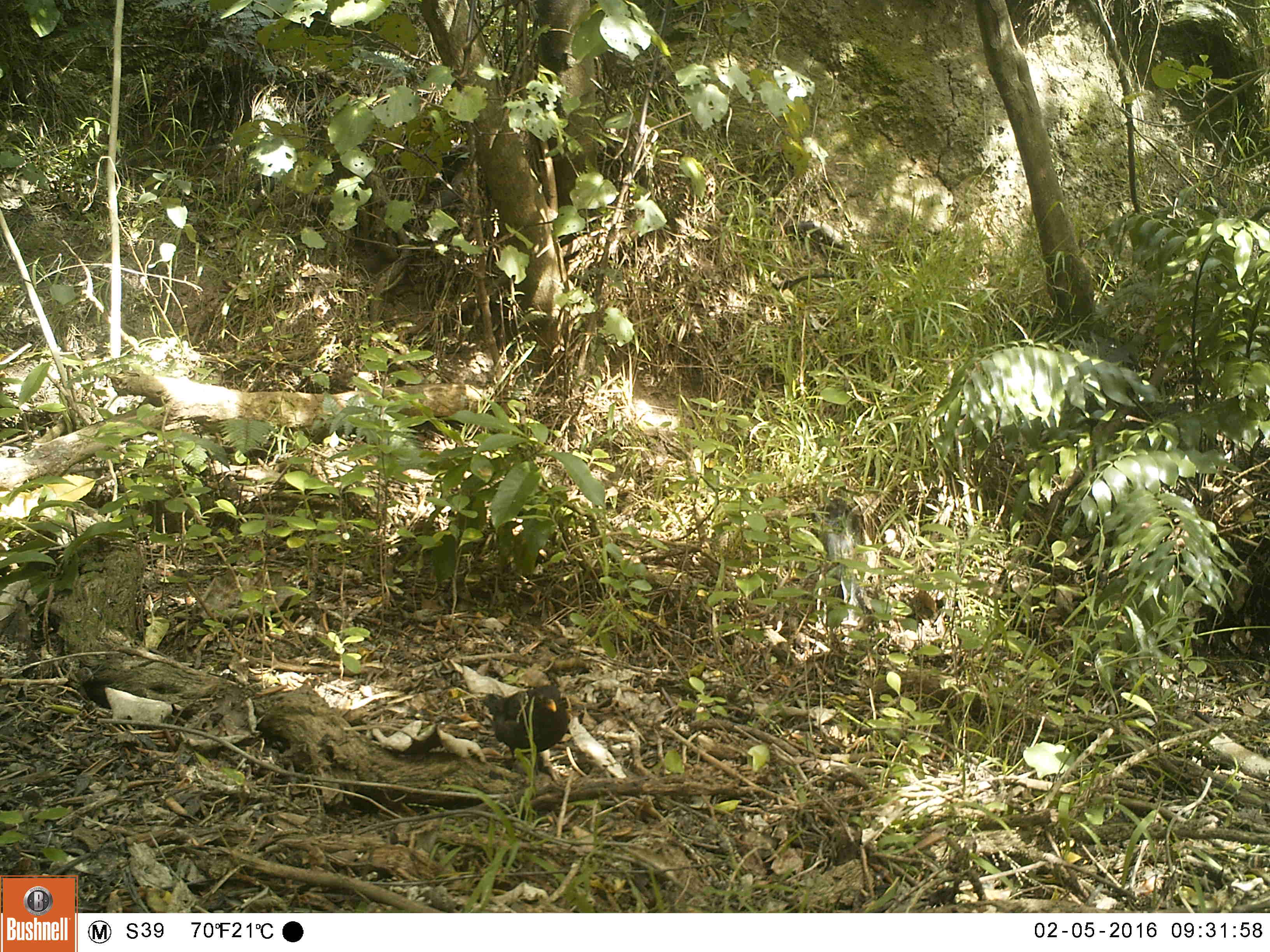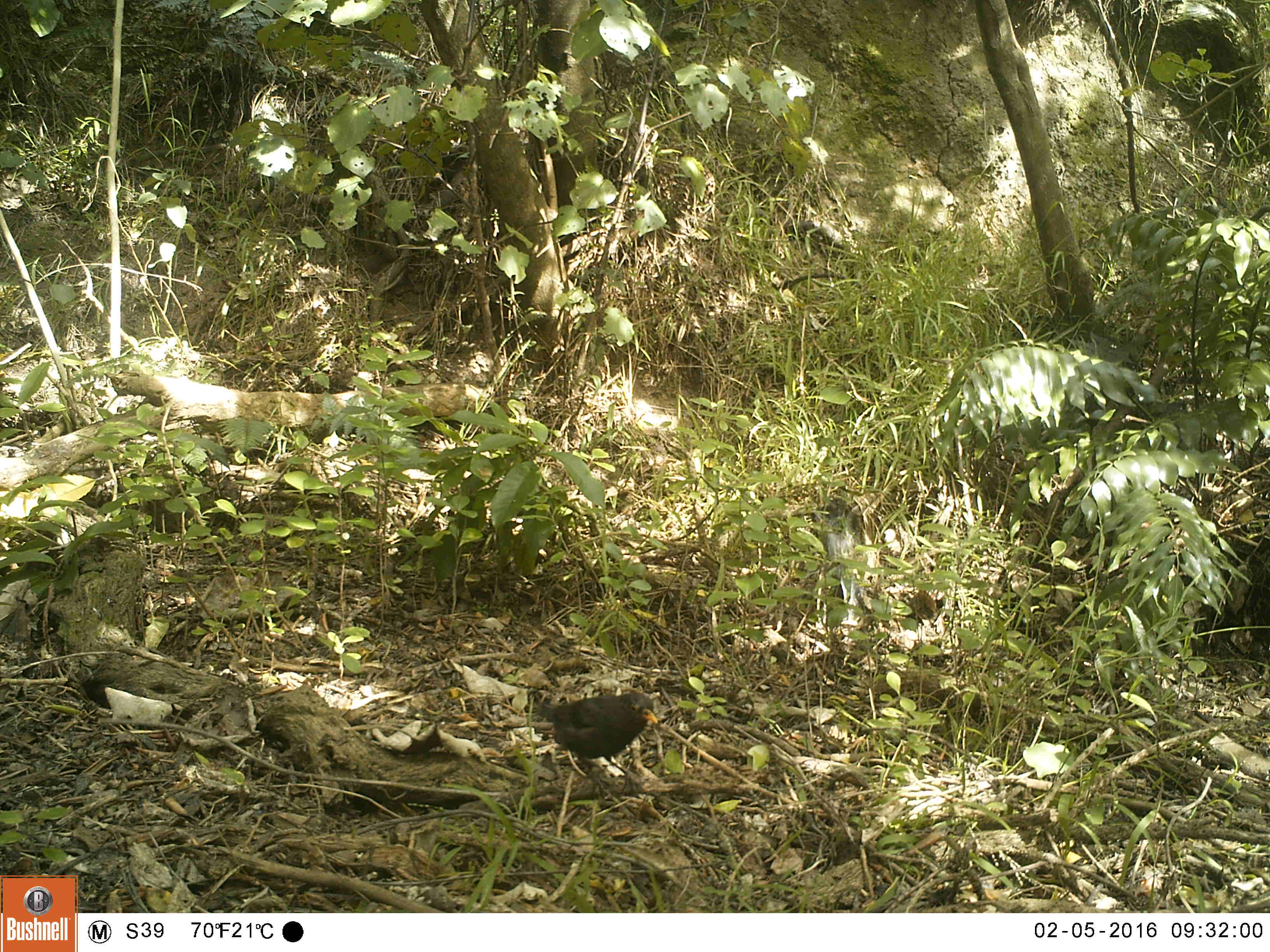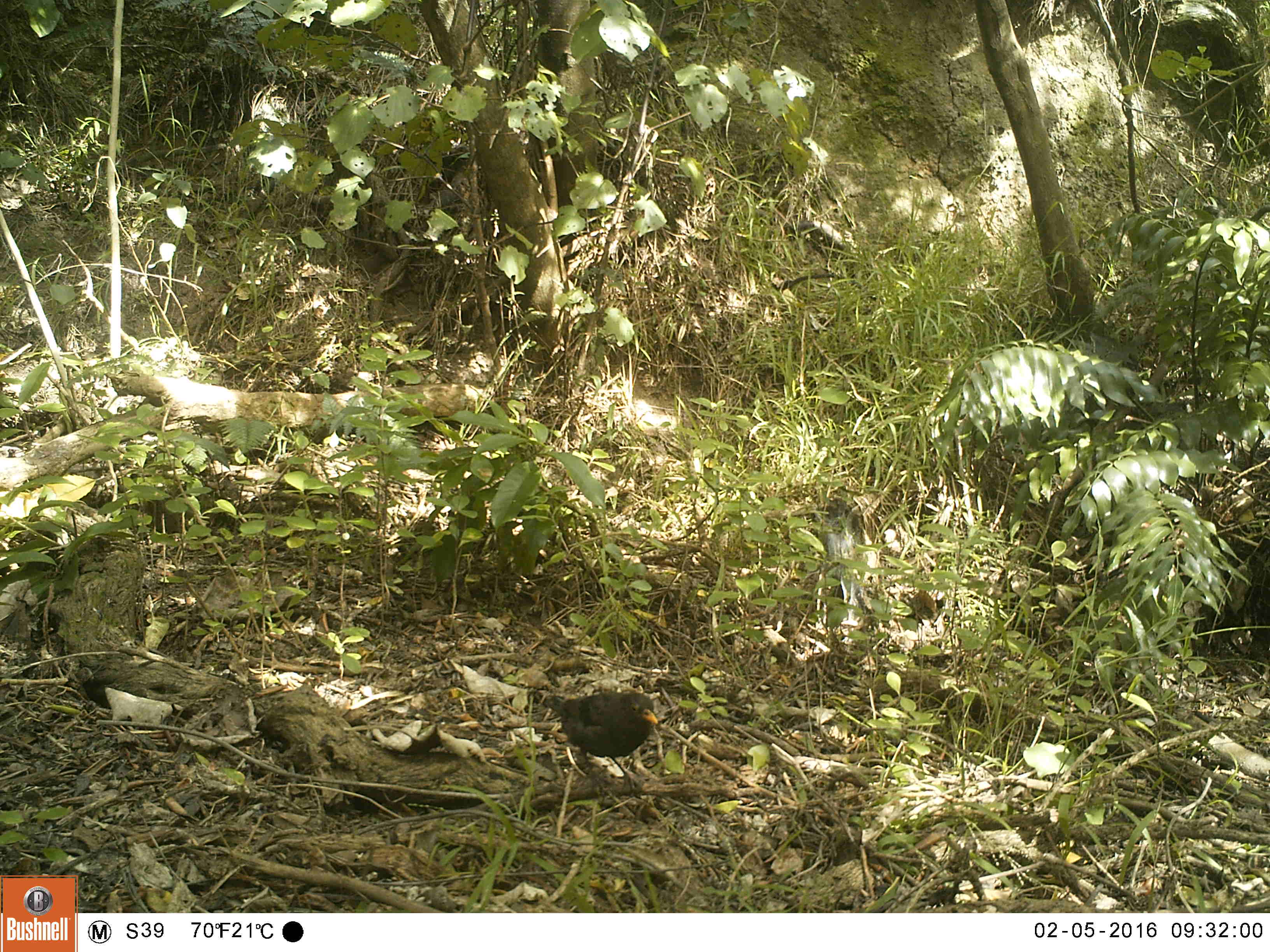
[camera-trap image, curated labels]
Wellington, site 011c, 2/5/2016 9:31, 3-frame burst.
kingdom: Animalia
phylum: Chordata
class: Aves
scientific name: Aves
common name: bird